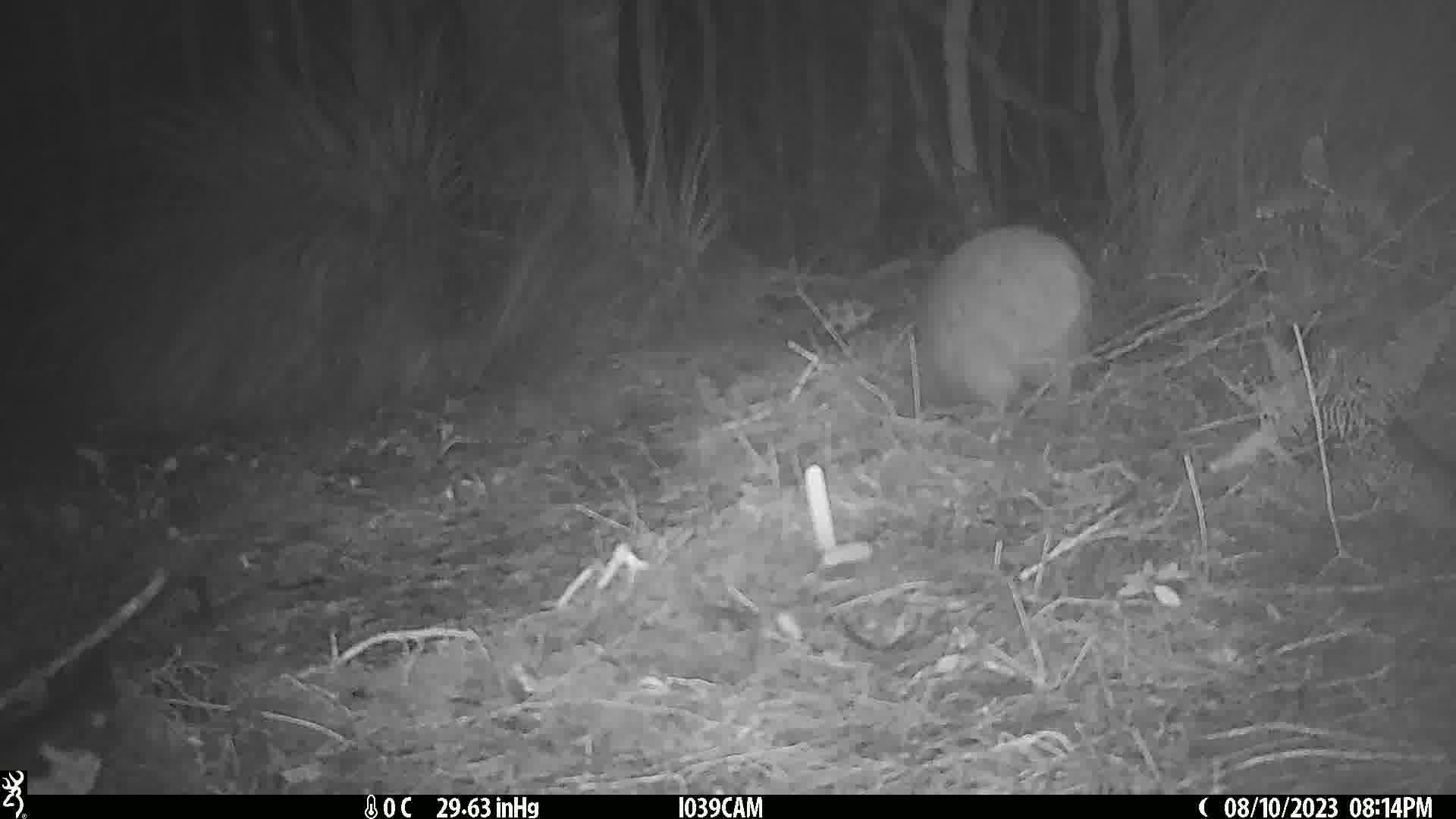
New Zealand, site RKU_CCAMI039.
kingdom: Animalia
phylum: Chordata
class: Aves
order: Apterygiformes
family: Apterygidae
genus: Apteryx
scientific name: Apteryx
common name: kiwi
Kiwi (Apteryx).